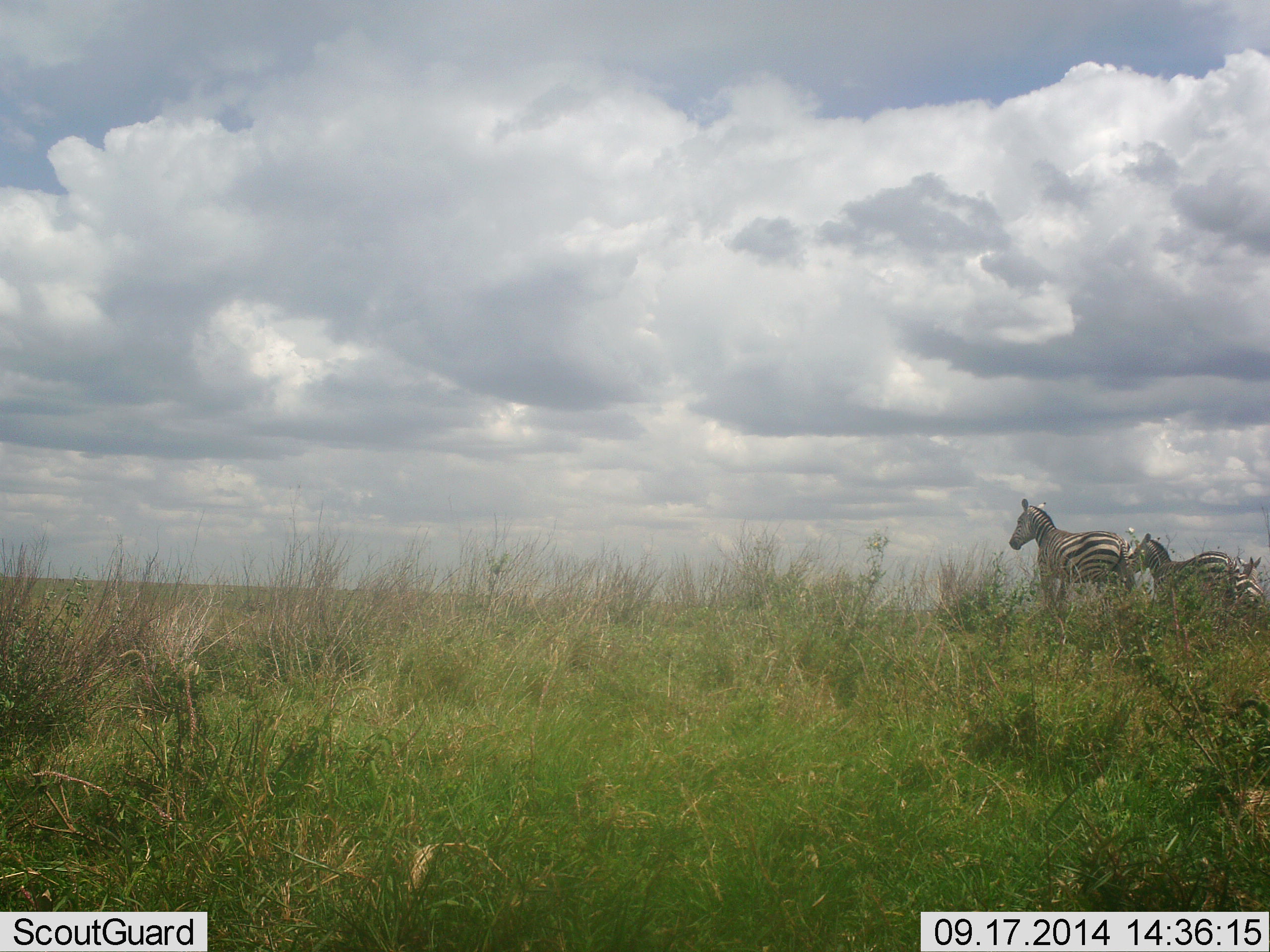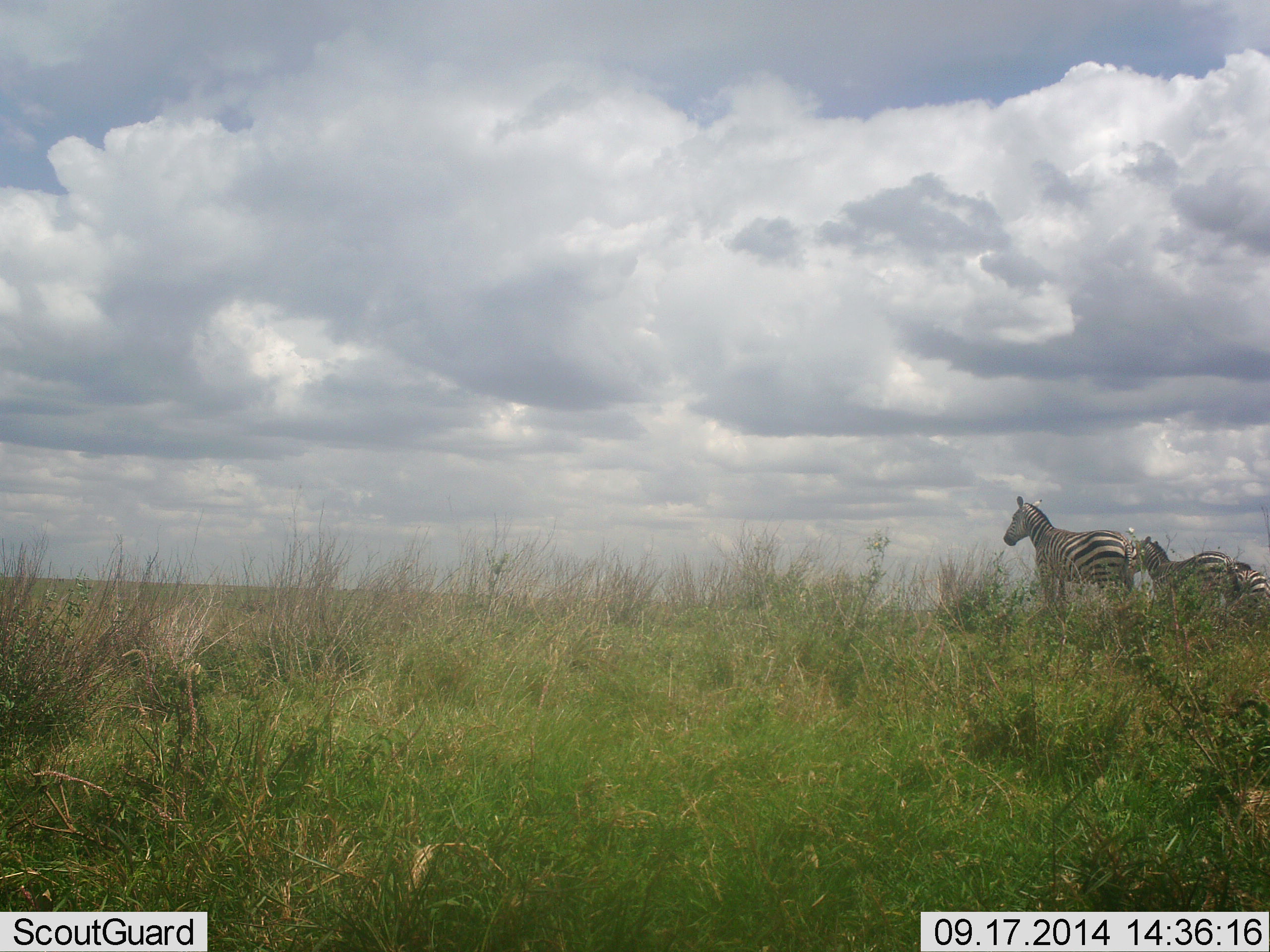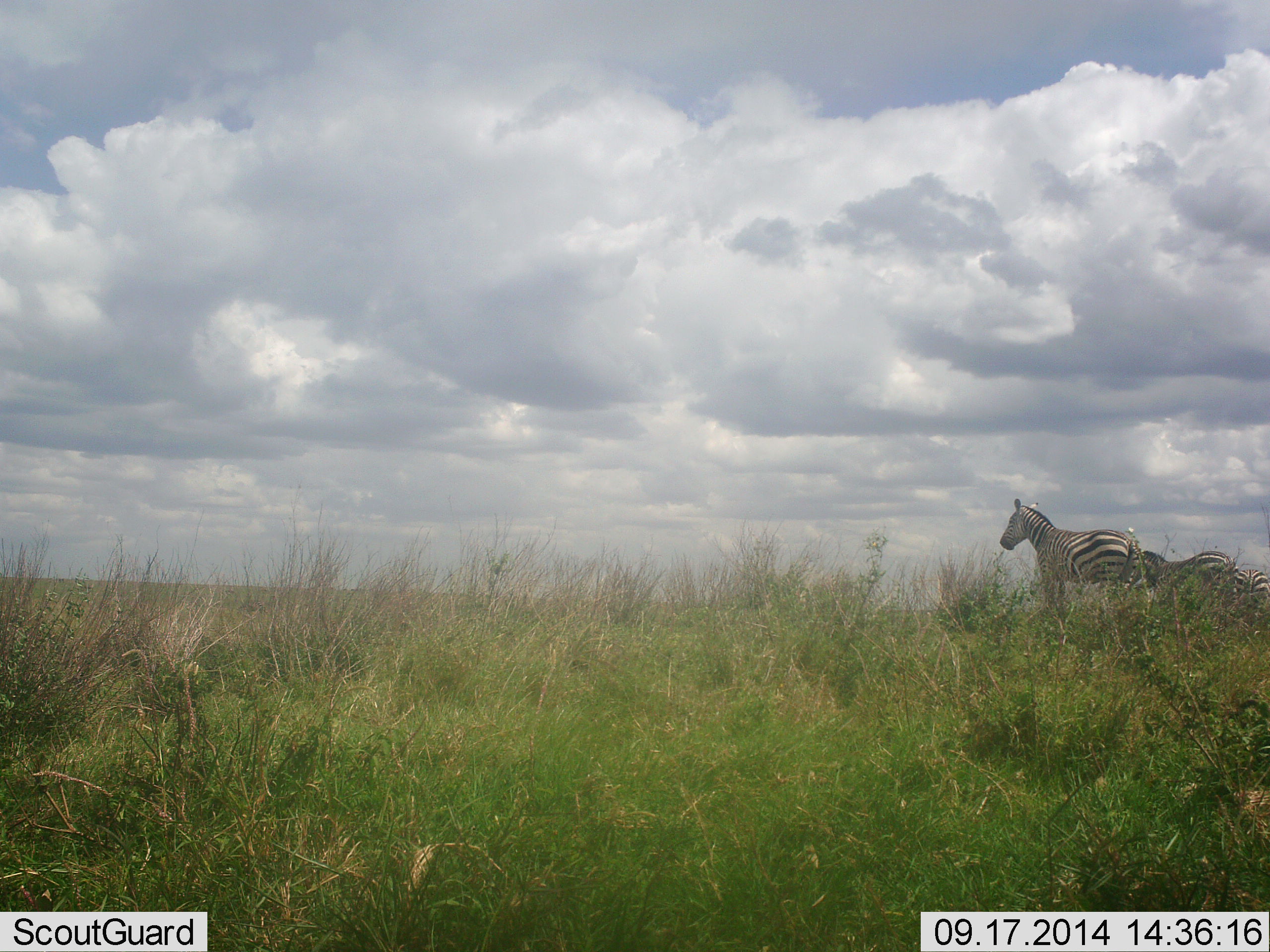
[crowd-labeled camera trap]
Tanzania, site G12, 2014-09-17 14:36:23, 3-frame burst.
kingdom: Animalia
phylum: Chordata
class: Mammalia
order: Perissodactyla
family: Equidae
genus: Equus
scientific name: Equus quagga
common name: plains zebra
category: zebra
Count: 3.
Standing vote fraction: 100%.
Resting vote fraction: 10%.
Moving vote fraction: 10%.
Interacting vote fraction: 0%.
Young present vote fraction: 30%.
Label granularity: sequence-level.